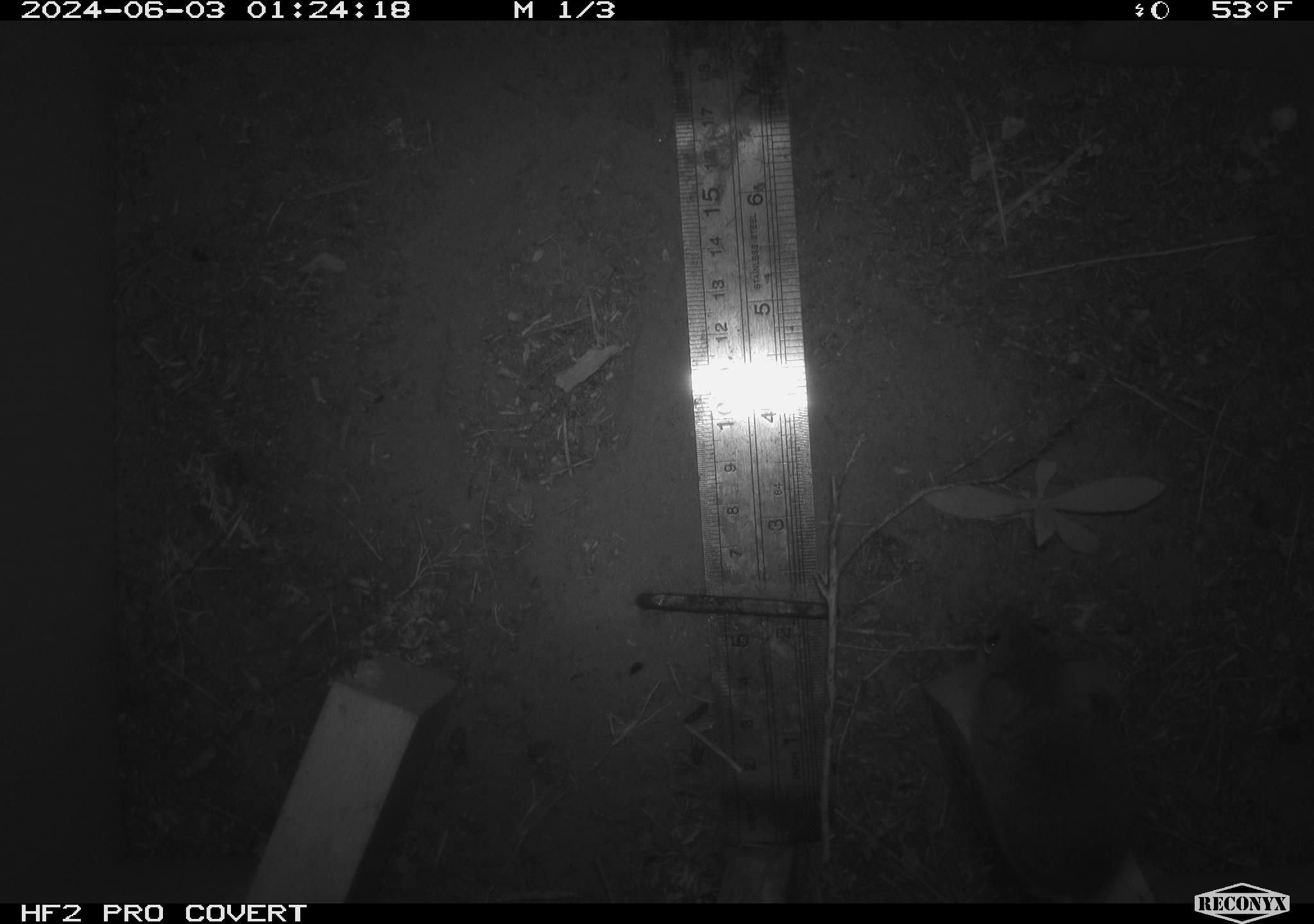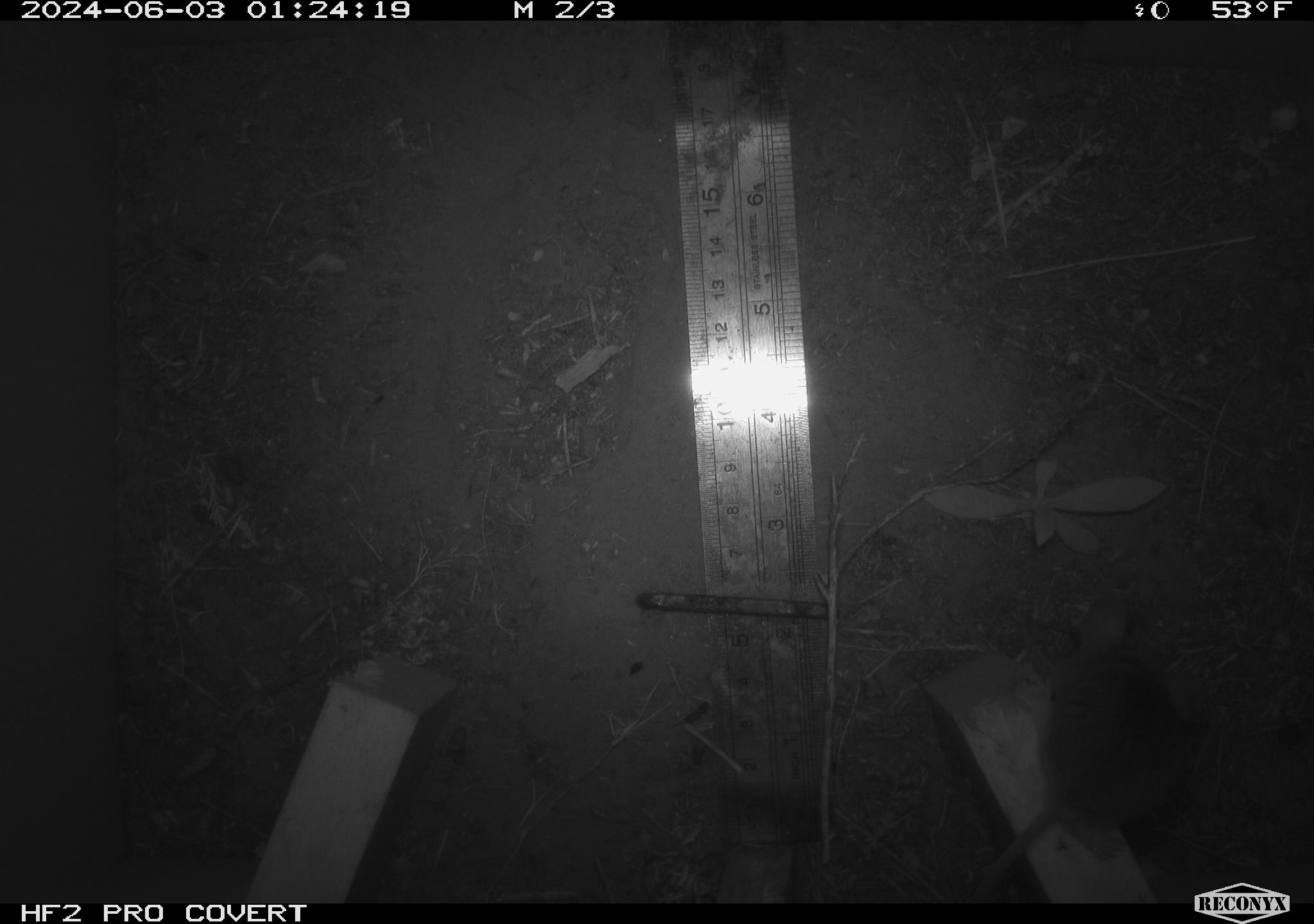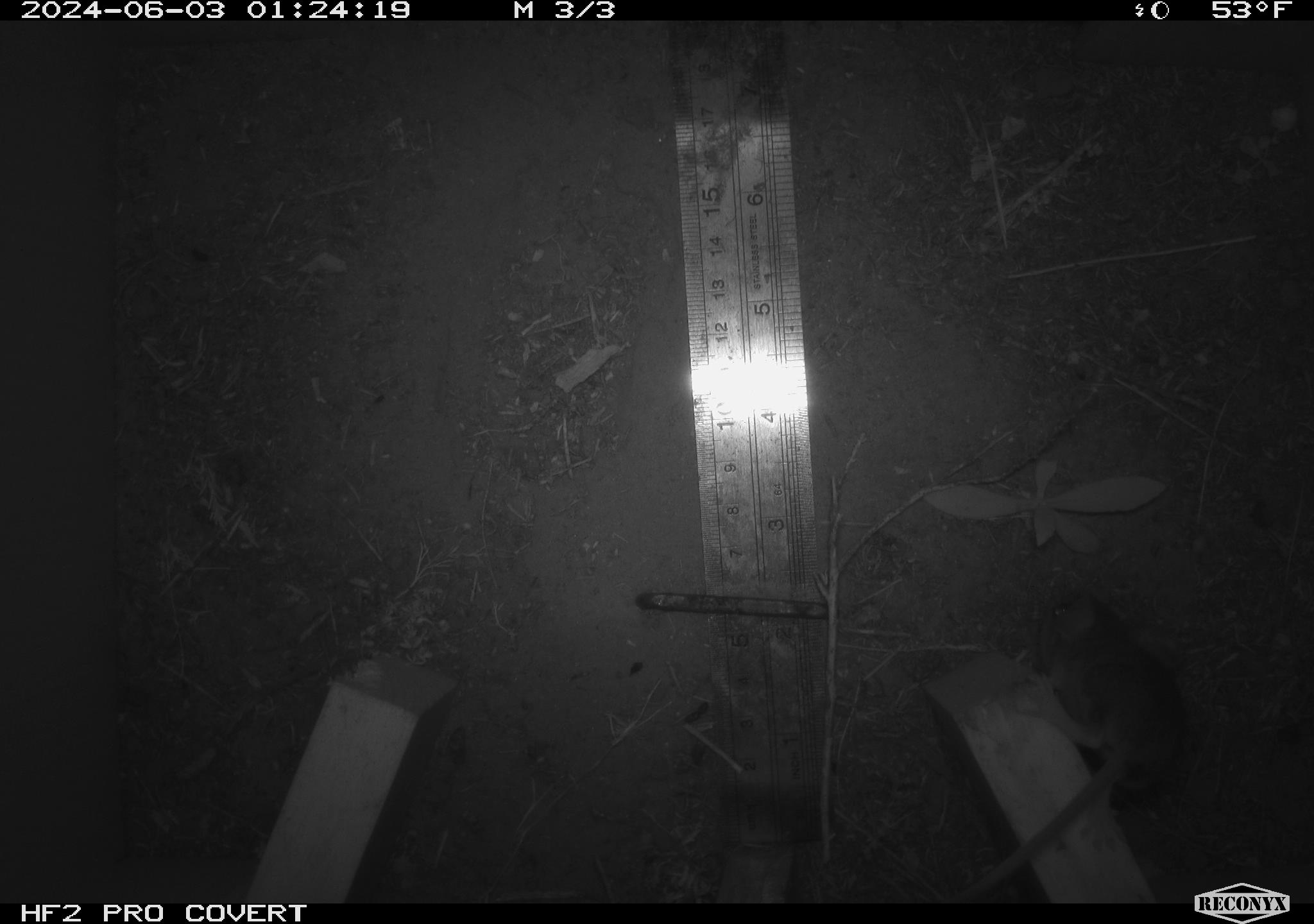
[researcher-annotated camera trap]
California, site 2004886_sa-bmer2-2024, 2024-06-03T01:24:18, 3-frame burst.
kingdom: Animalia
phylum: Chordata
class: Mammalia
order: Rodentia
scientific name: Rodentia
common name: mouse species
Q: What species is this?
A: Mouse species (Rodentia).